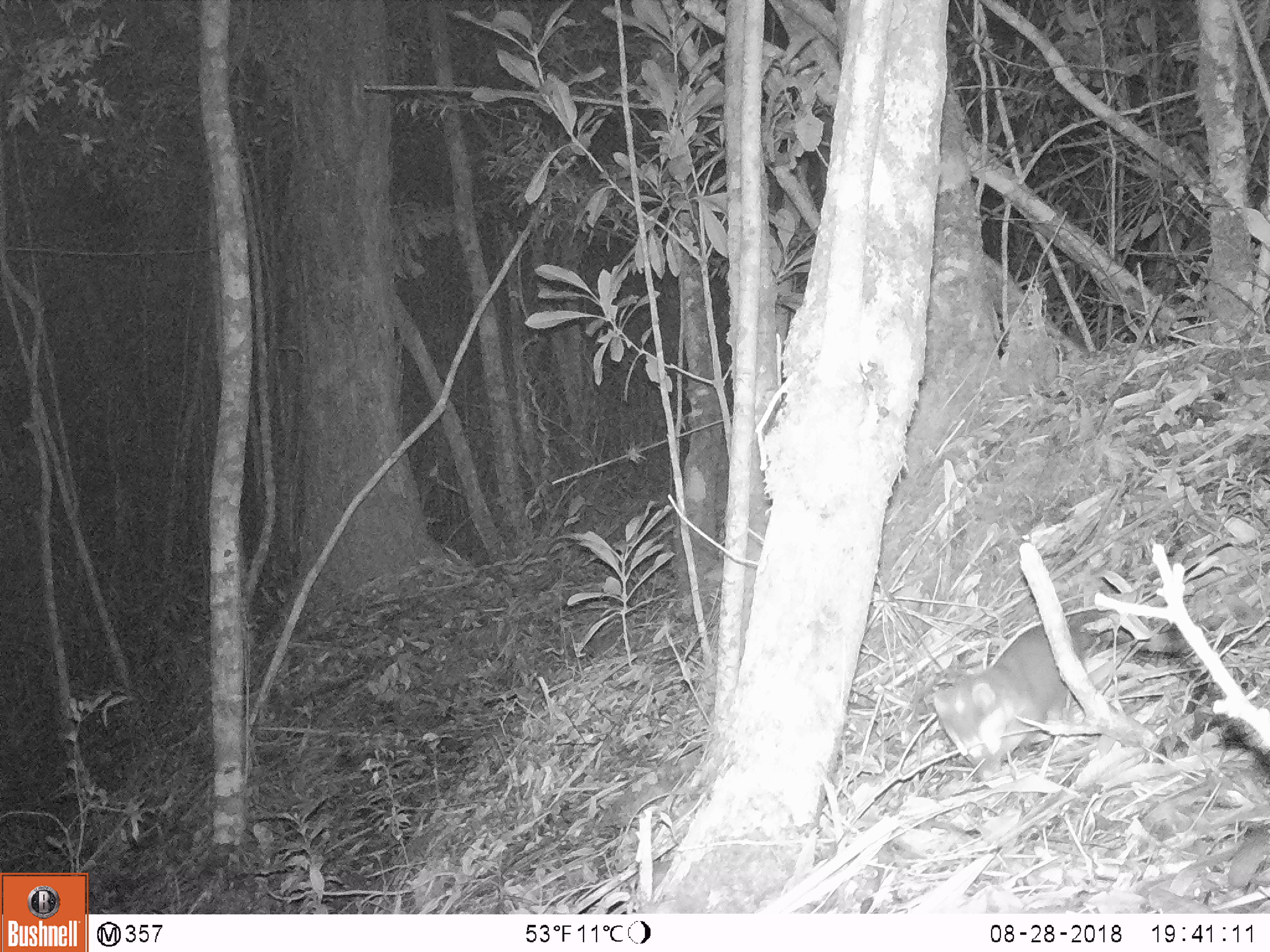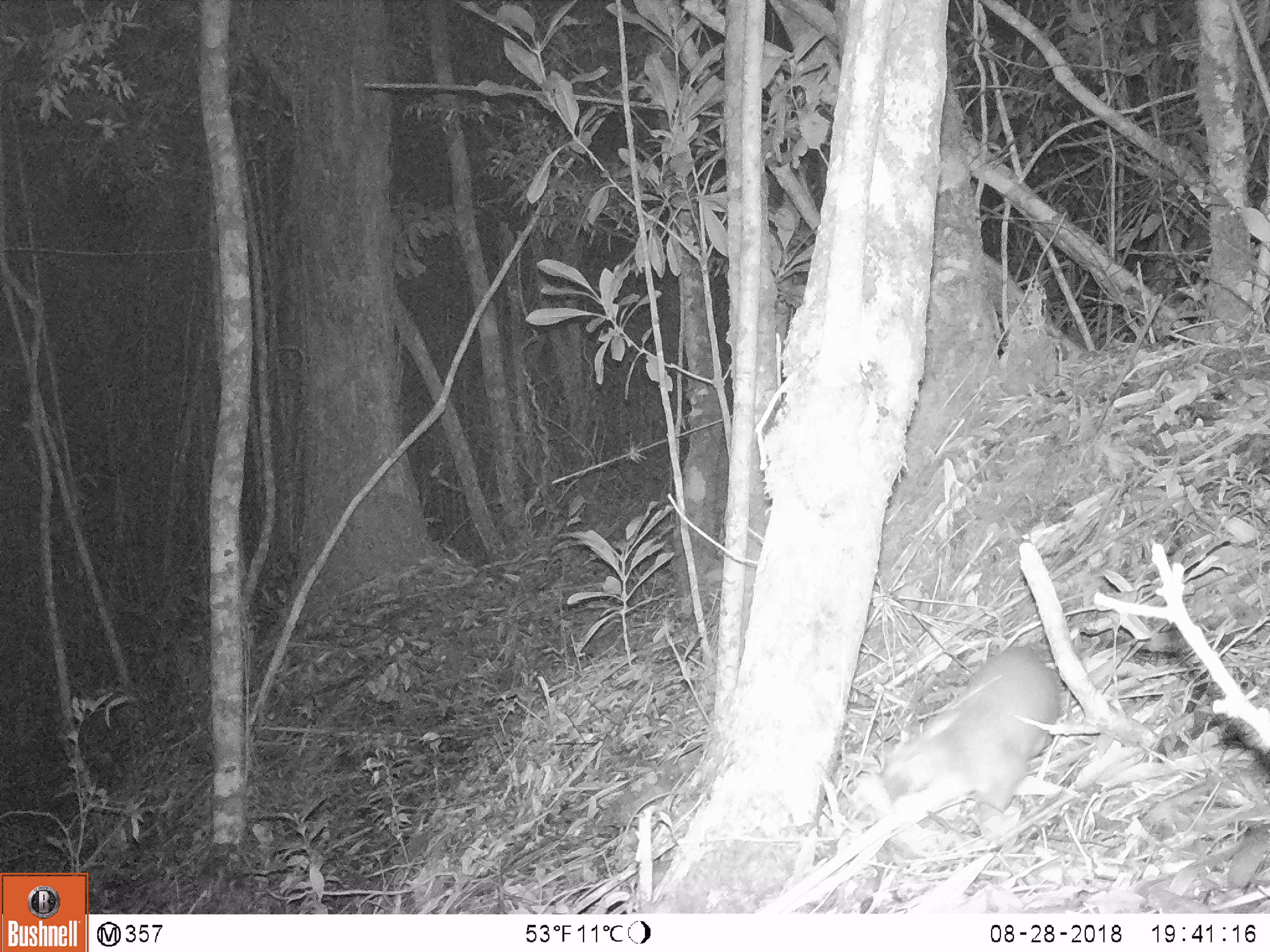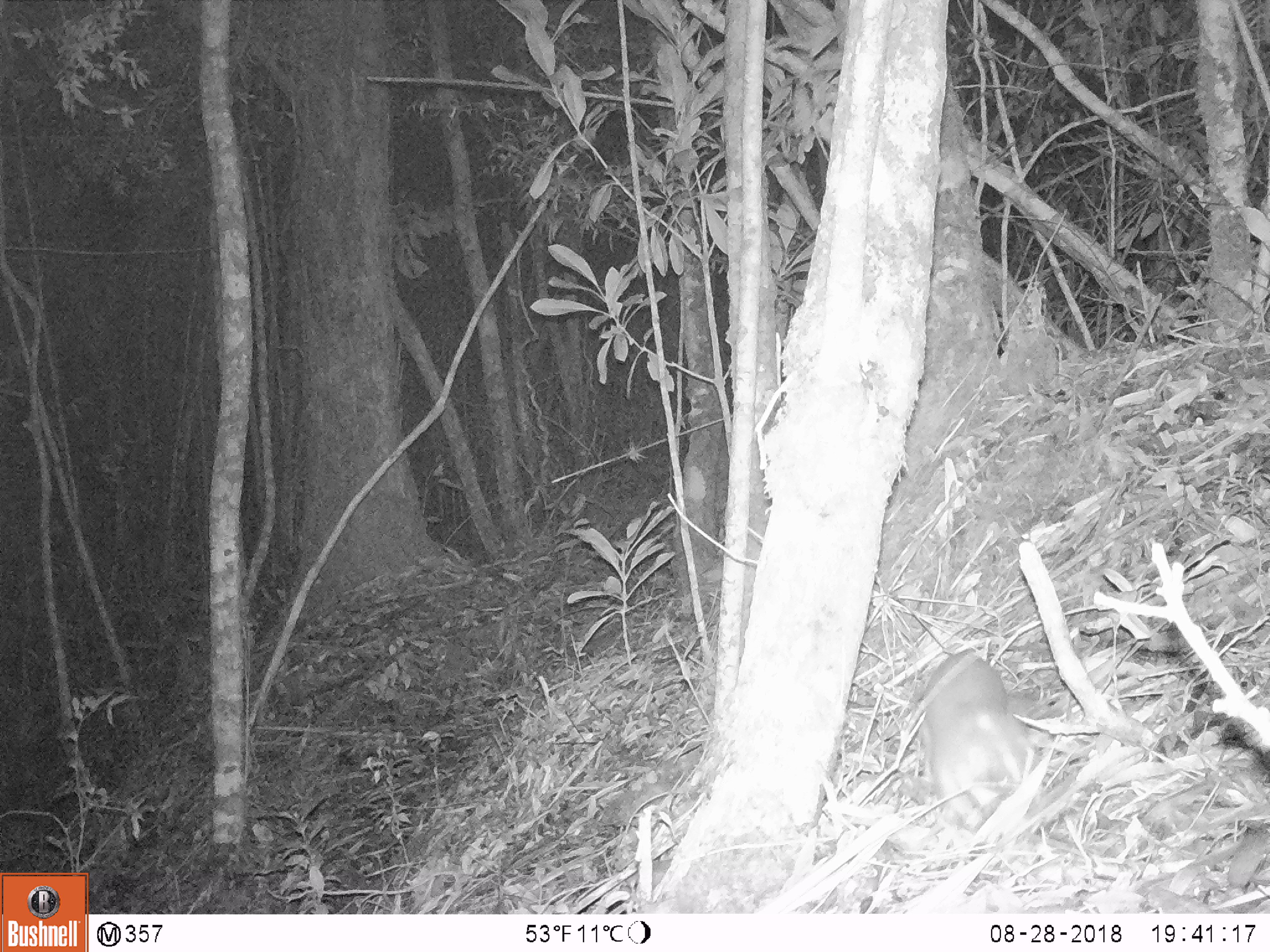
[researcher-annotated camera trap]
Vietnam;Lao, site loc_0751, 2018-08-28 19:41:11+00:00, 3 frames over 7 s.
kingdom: Animalia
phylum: Chordata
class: Mammalia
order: Carnivora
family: Mustelidae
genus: Melogale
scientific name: Melogale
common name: ferret badger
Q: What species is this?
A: Ferret badger (Melogale).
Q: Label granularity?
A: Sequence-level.